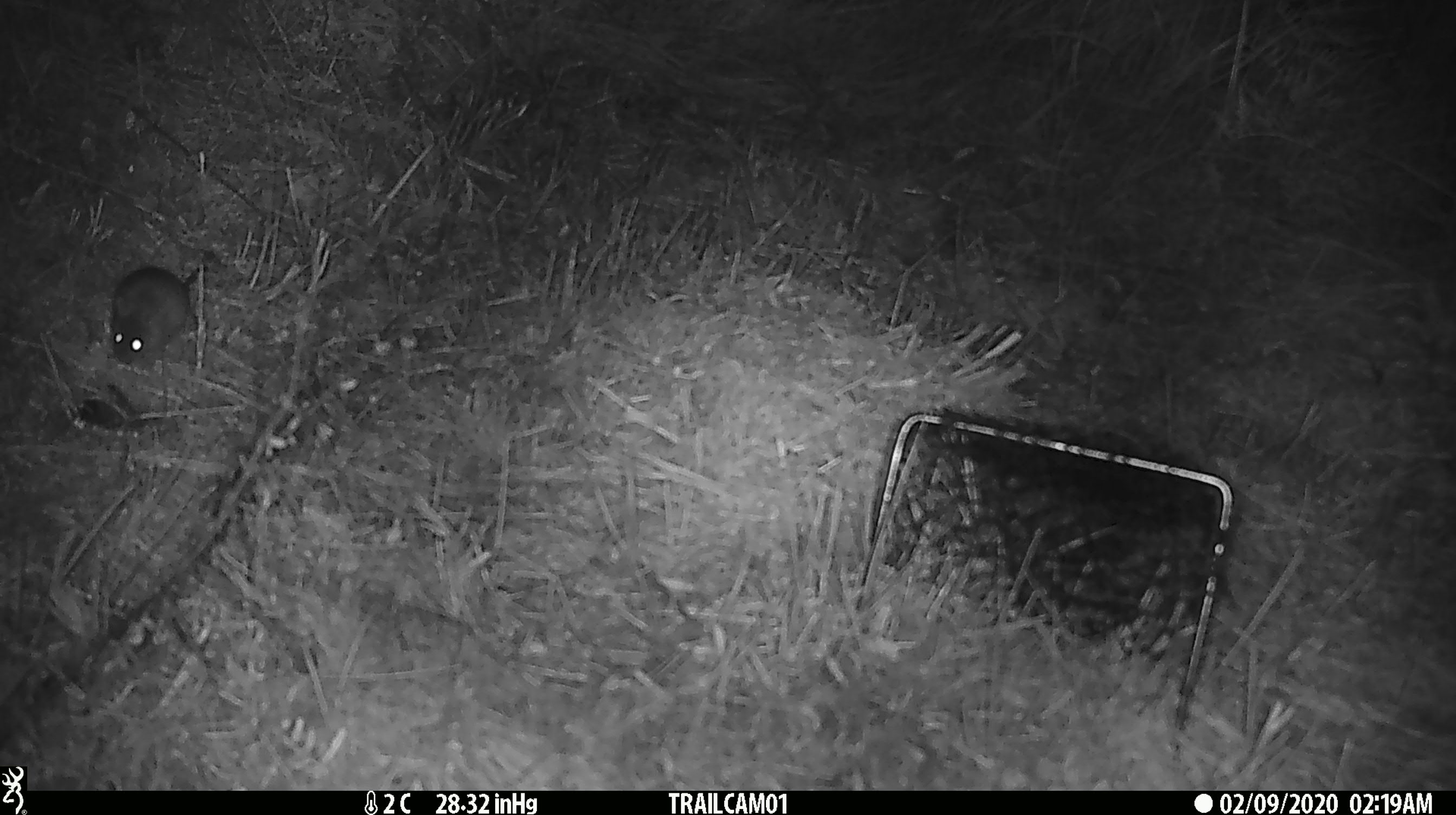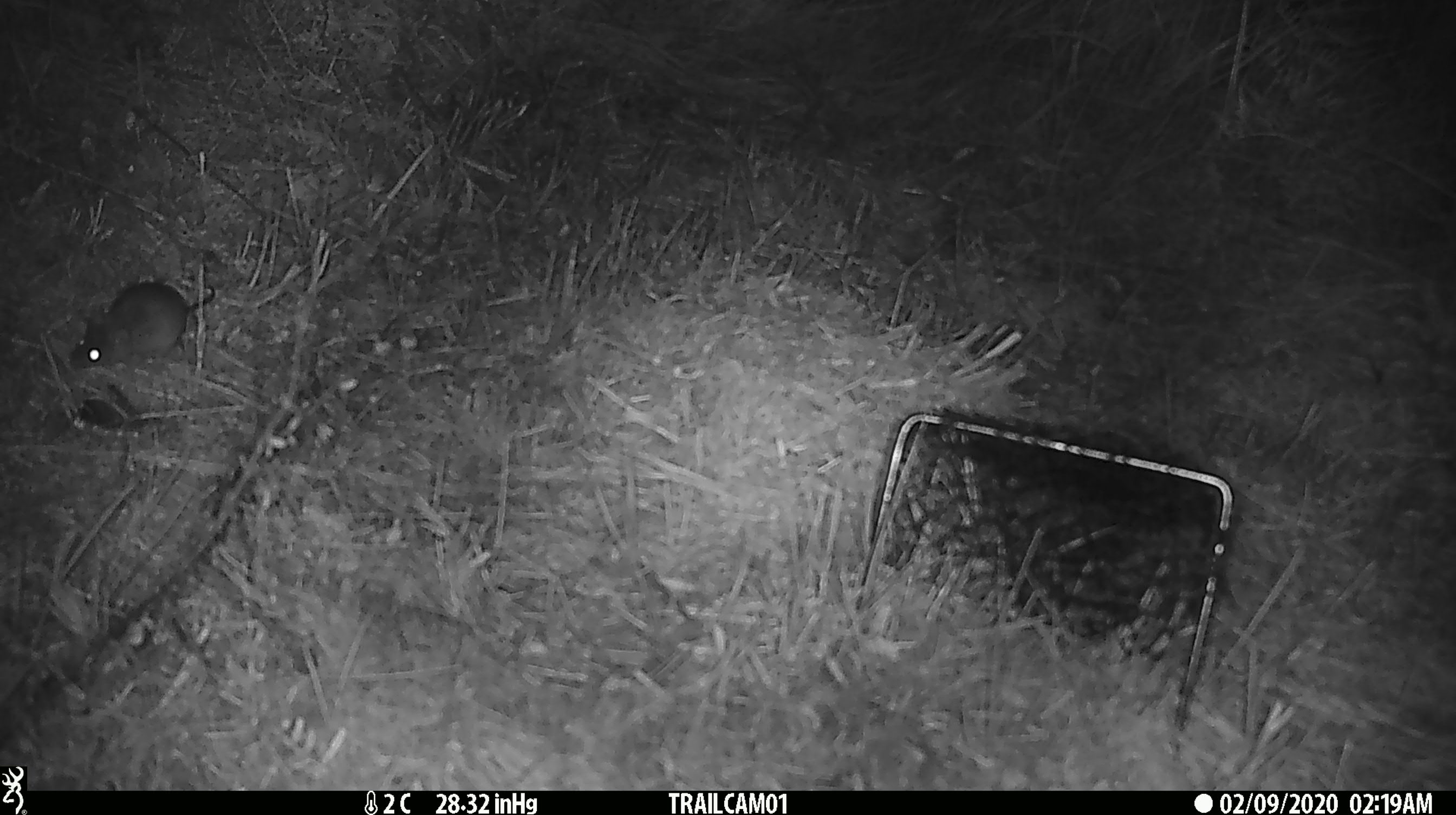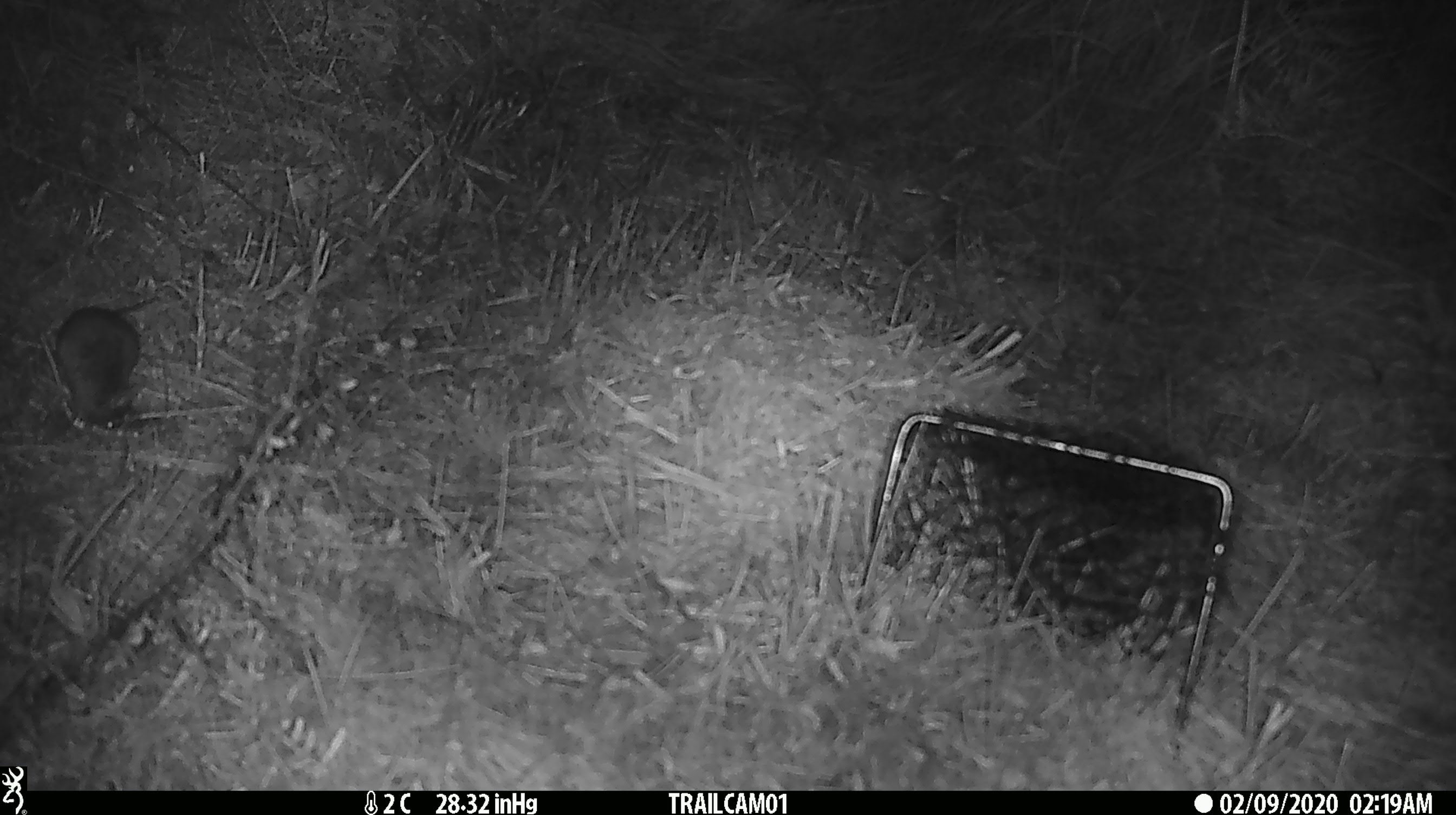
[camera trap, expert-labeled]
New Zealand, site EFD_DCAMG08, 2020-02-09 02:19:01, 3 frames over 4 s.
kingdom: Animalia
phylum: Chordata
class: Mammalia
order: Rodentia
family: Muridae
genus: Mus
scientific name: Mus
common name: mouse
Mouse (Mus).